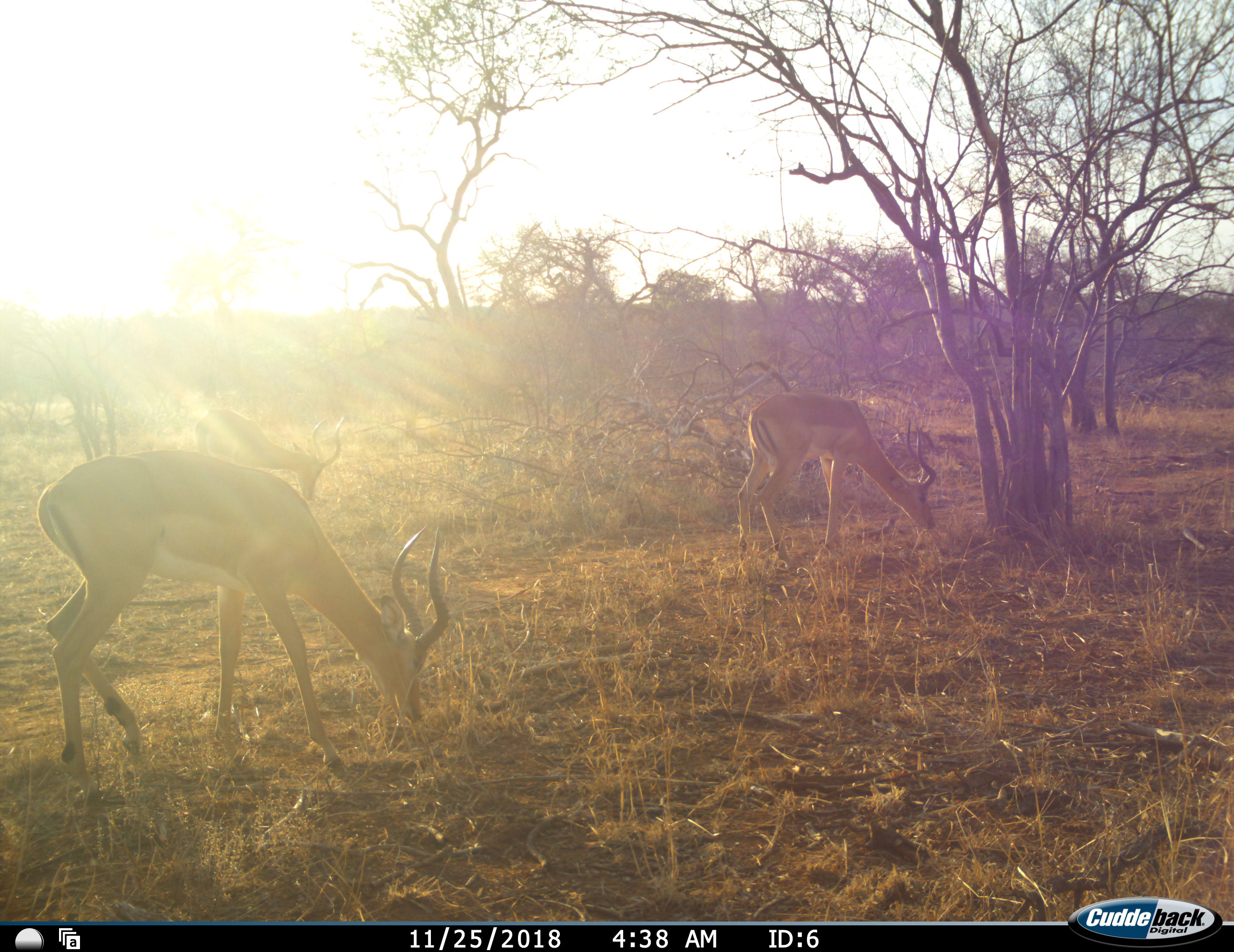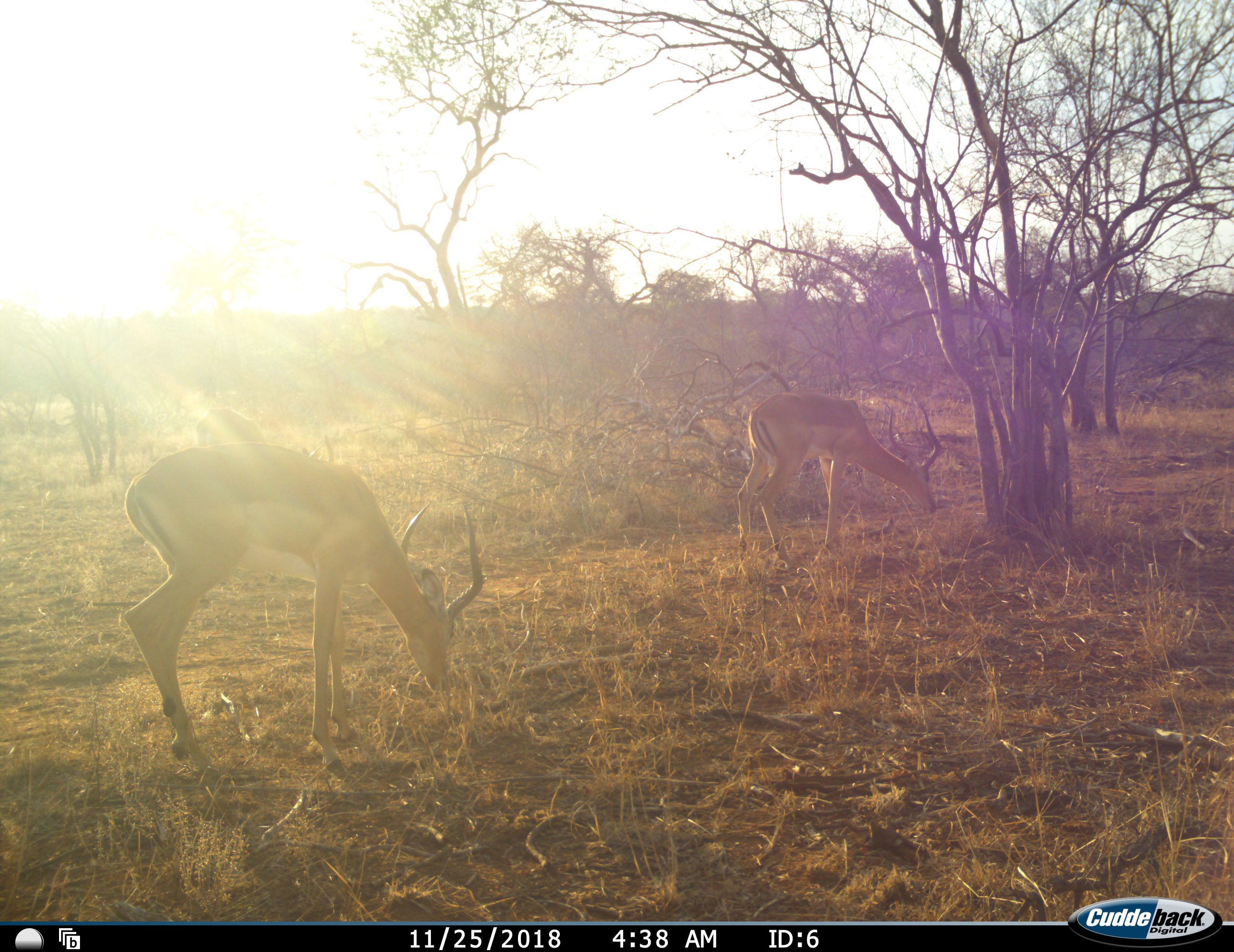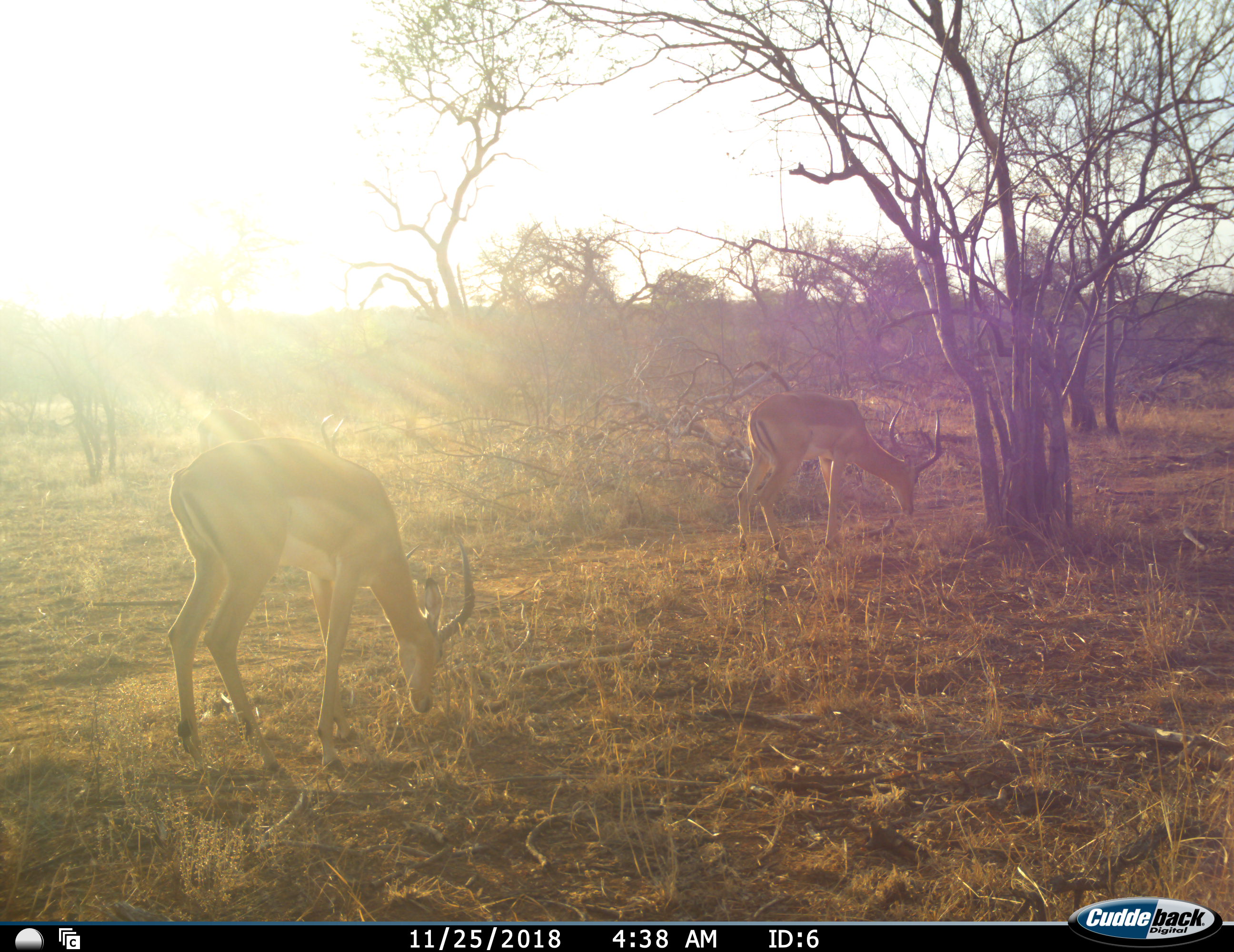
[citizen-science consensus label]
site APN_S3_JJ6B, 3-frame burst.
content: unidentified animal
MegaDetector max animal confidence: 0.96